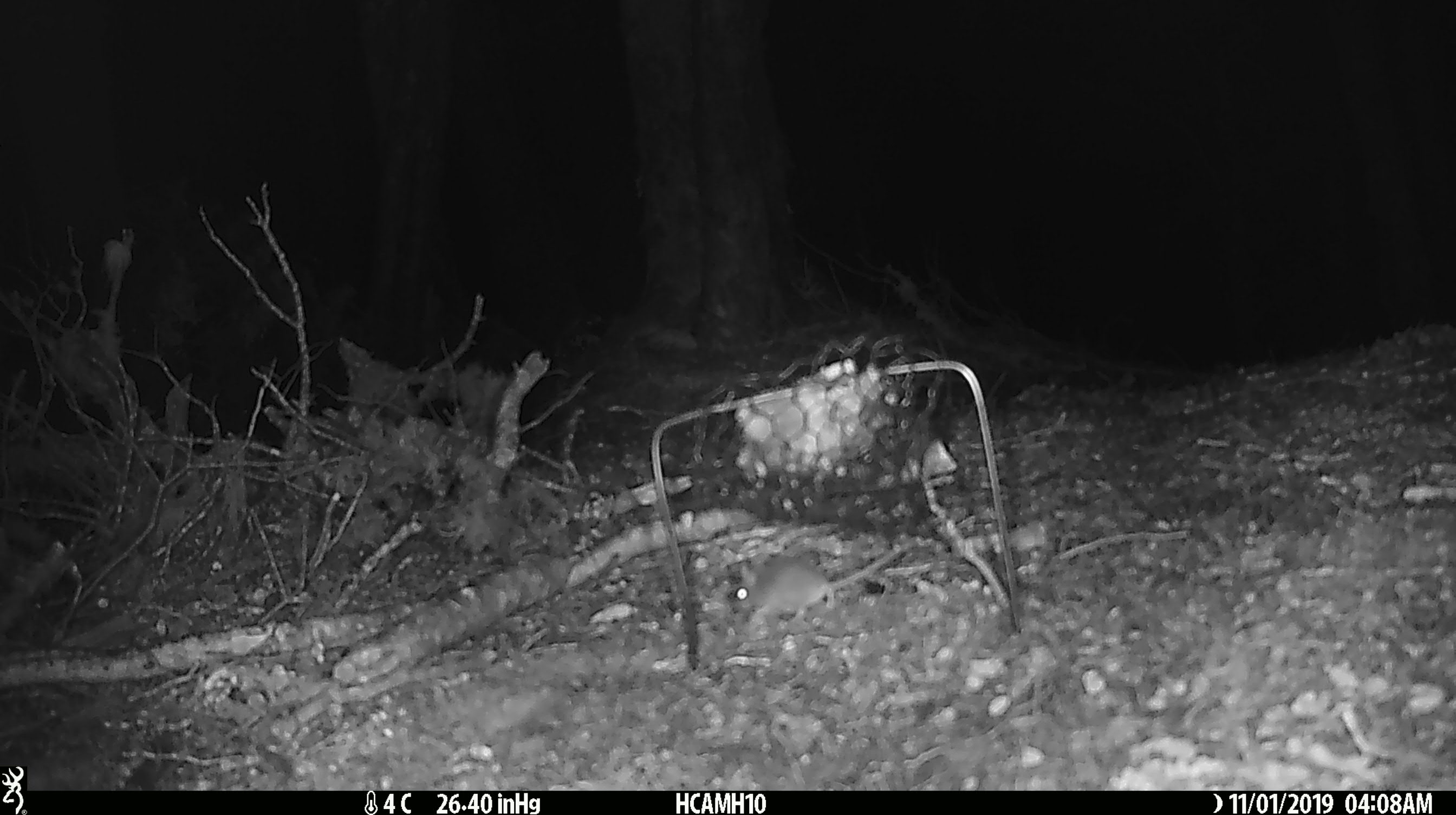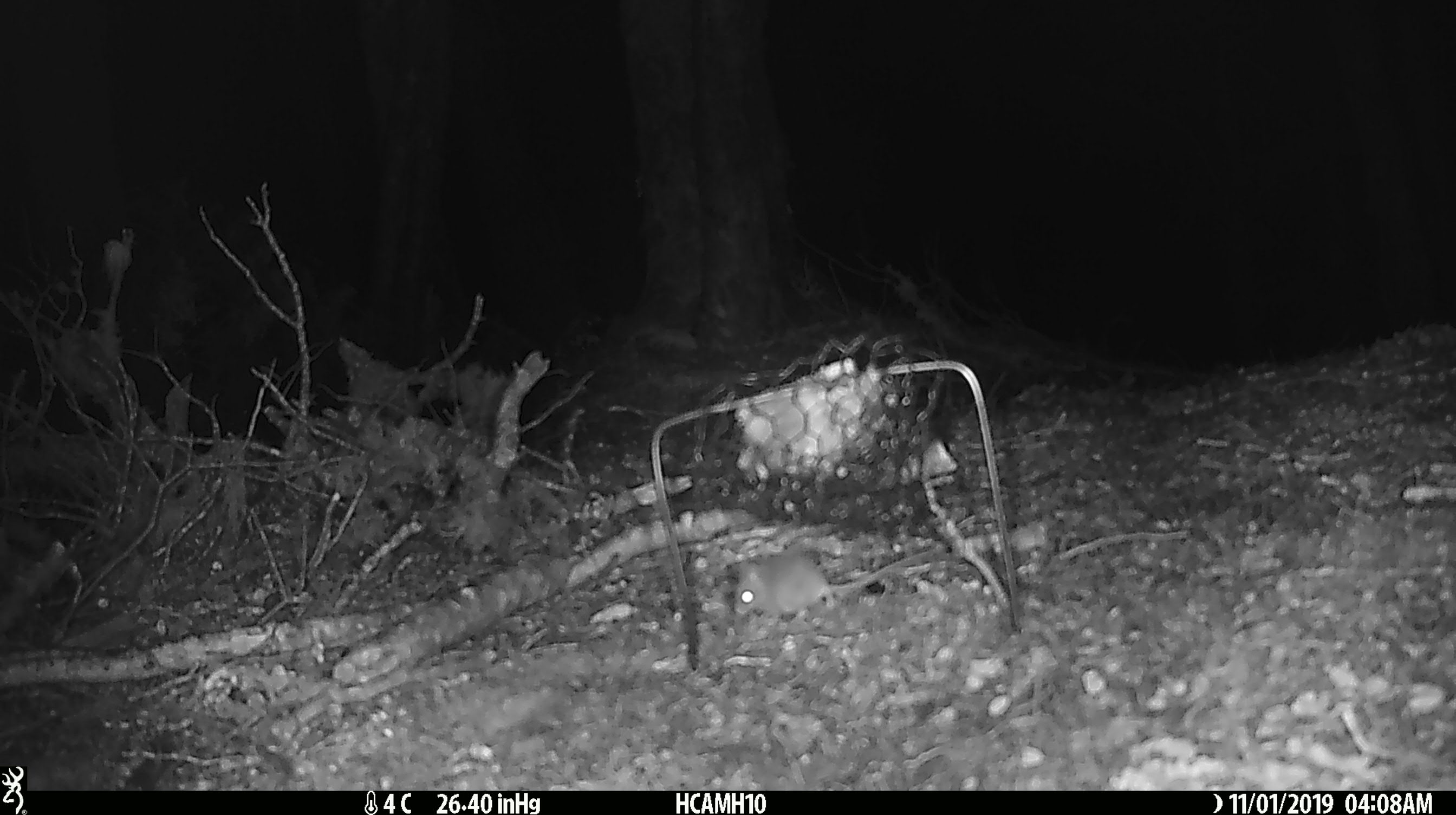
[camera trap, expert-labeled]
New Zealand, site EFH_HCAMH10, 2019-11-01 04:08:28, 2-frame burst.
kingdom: Animalia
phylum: Chordata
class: Mammalia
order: Rodentia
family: Muridae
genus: Mus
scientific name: Mus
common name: mouse